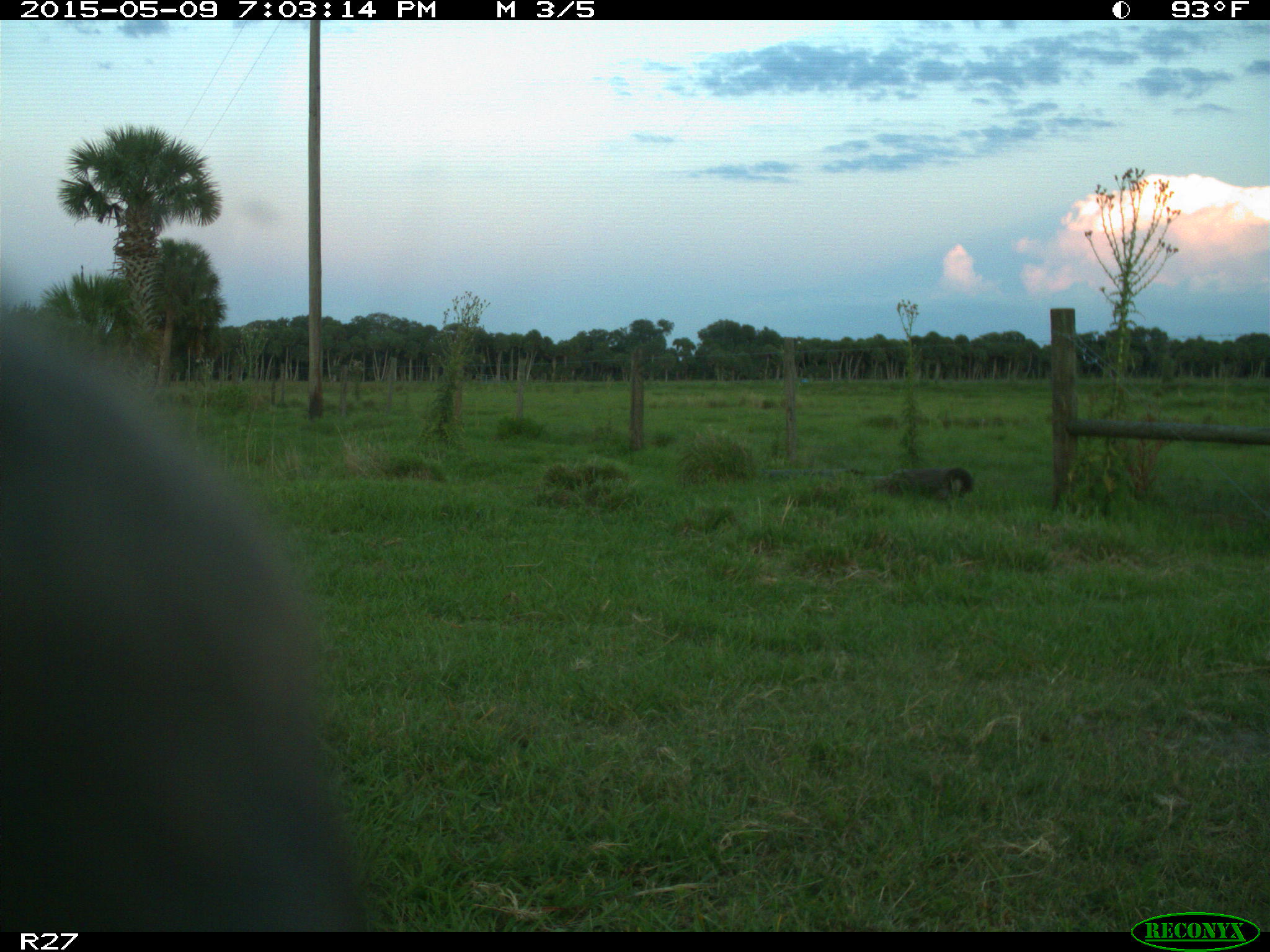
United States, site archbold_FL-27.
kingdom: Animalia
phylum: Chordata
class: Mammalia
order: Artiodactyla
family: Bovidae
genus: Bos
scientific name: Bos taurus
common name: domestic cow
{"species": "Bos taurus (domestic cow)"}